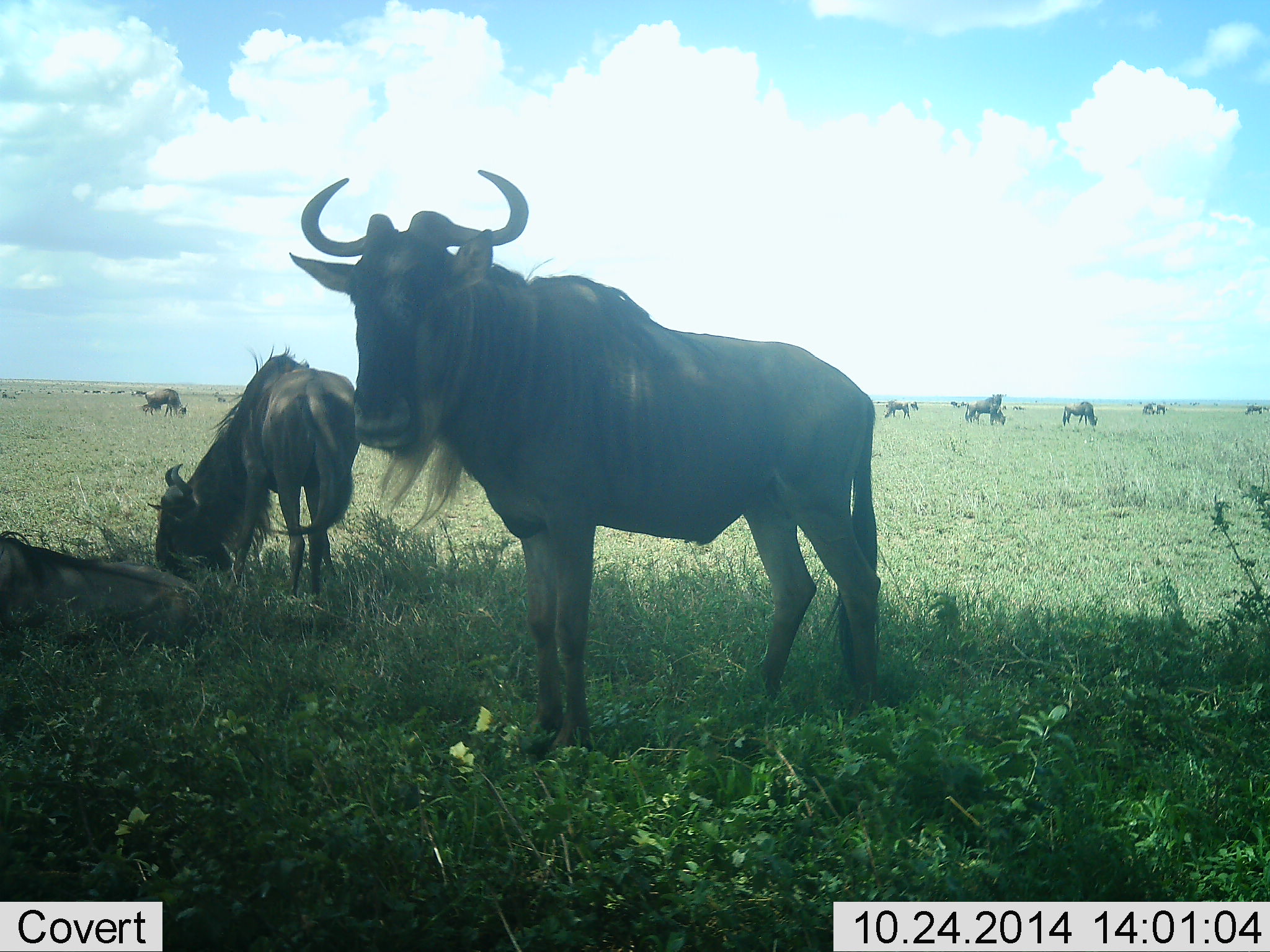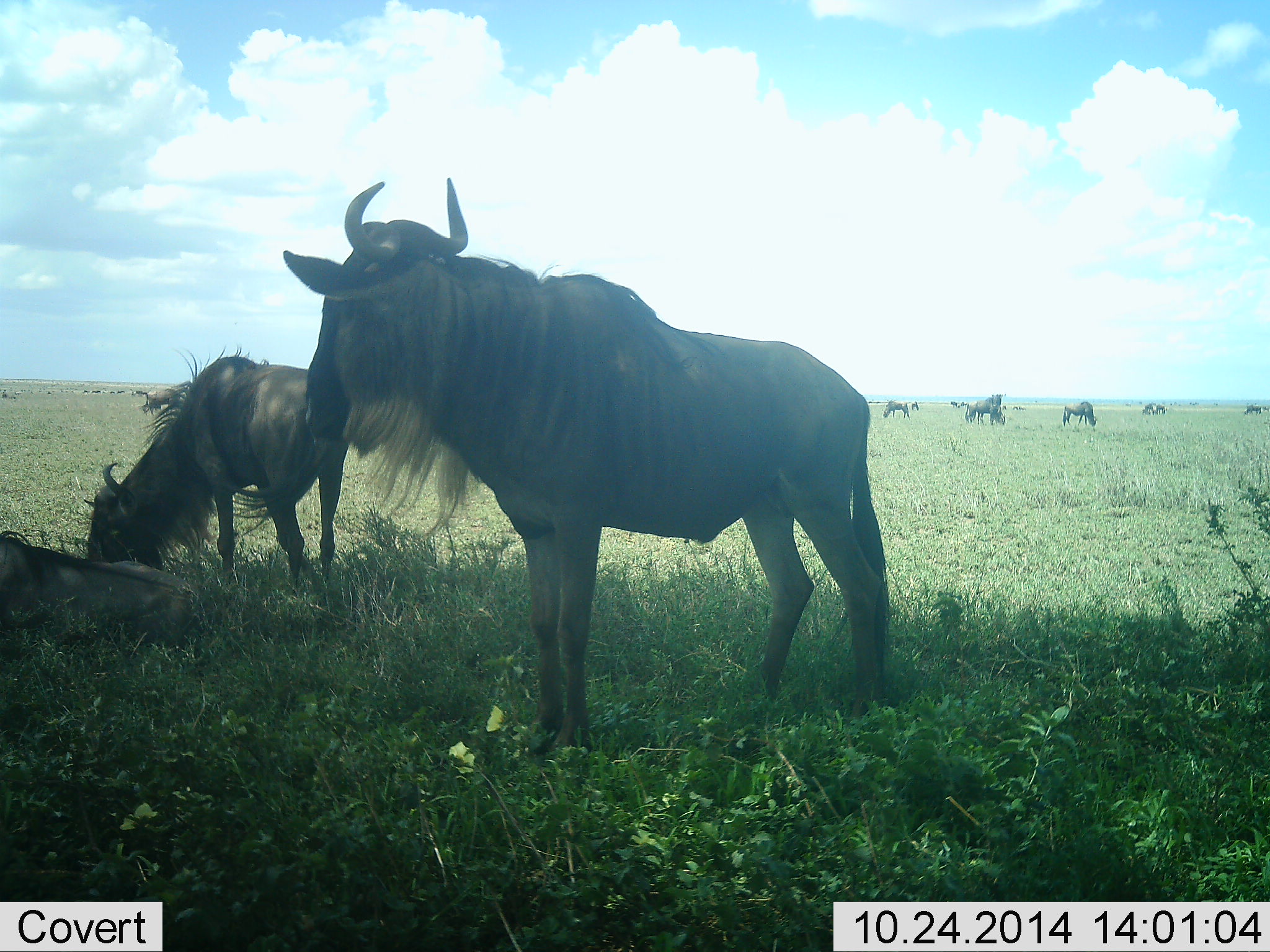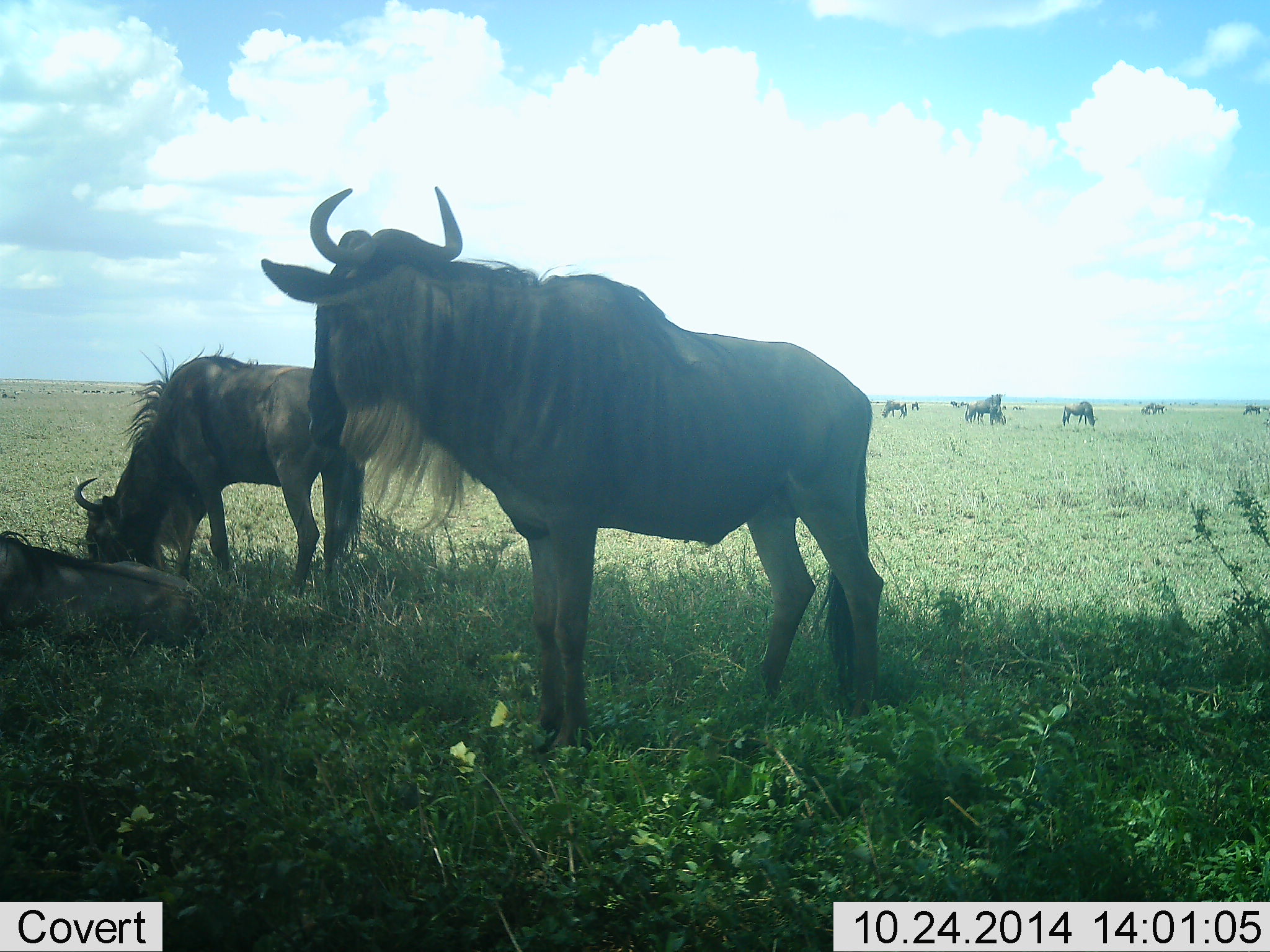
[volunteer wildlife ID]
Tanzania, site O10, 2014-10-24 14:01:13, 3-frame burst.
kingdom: Animalia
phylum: Chordata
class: Mammalia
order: Artiodactyla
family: Bovidae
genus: Connochaetes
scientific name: Connochaetes taurinus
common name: blue wildebeest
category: wildebeest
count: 11-50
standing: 60%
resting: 0%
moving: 30%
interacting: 0%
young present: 0%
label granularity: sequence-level